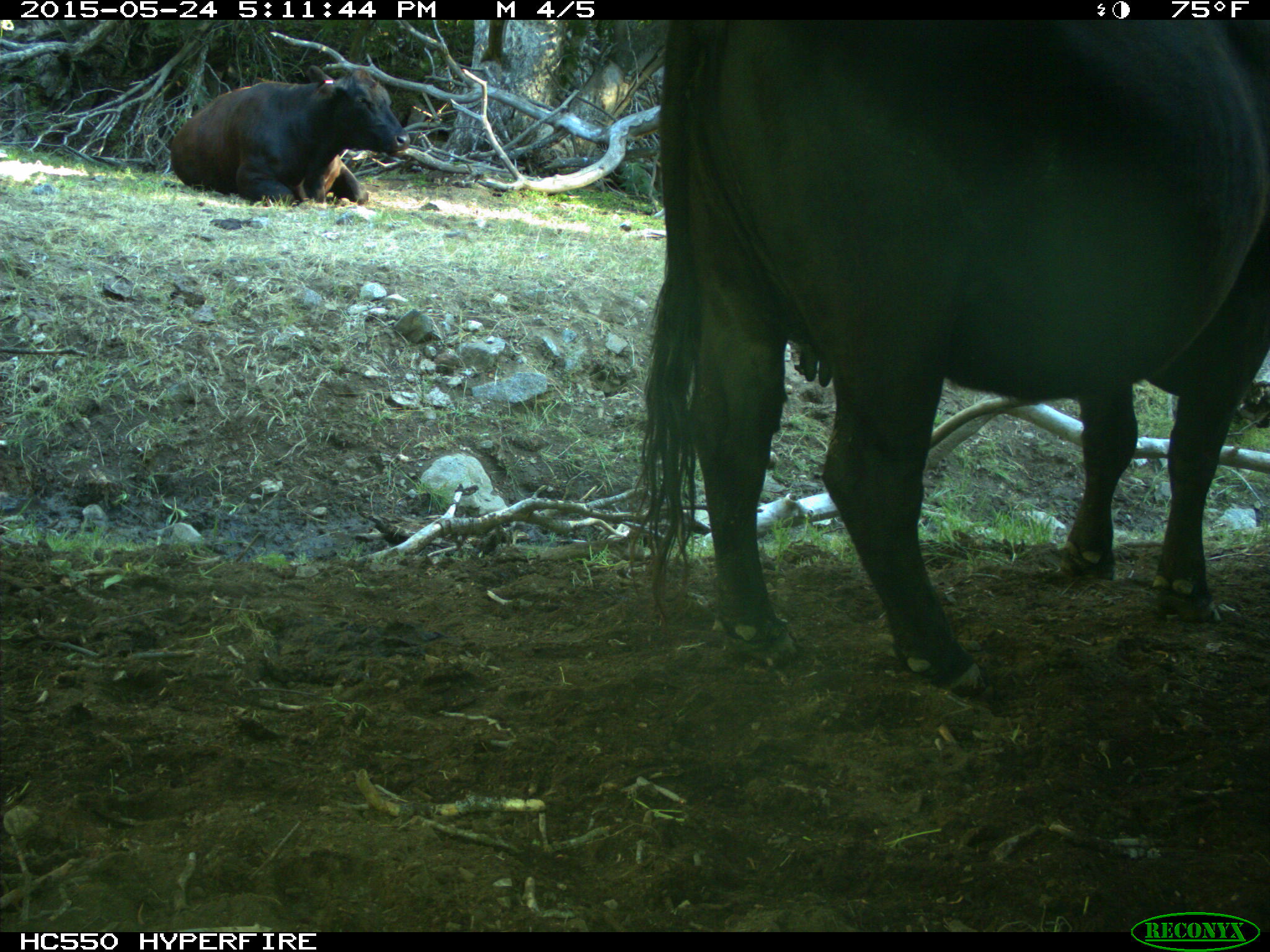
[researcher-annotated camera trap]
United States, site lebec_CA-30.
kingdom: Animalia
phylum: Chordata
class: Mammalia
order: Artiodactyla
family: Bovidae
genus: Bos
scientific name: Bos taurus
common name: domestic cow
Bos taurus (domestic cow).